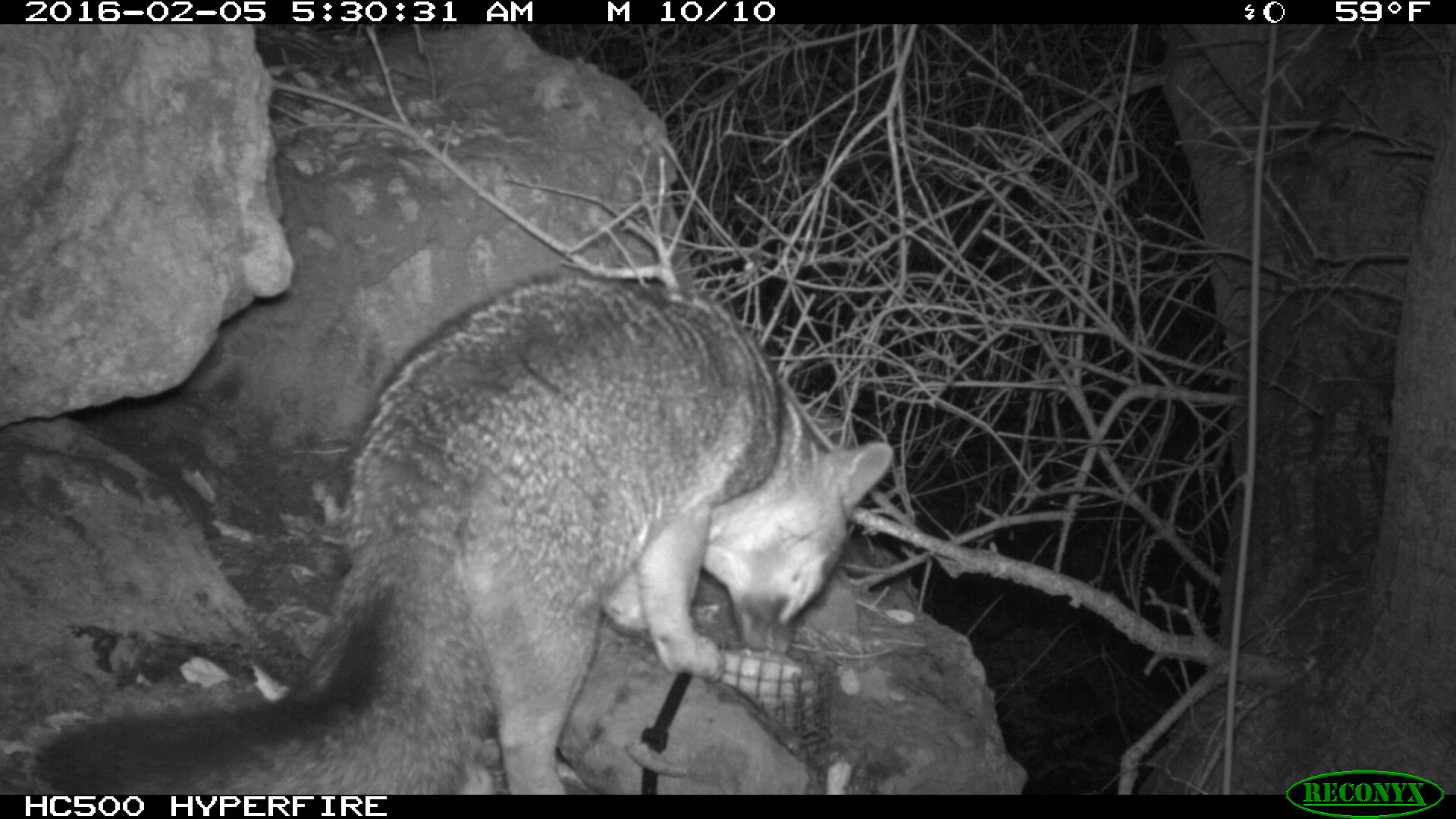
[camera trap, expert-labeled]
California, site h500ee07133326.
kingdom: Animalia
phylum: Chordata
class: Mammalia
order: Carnivora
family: Canidae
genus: Urocyon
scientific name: Urocyon littoralis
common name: island fox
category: fox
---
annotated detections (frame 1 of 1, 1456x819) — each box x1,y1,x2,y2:
fox: 24,272,893,793